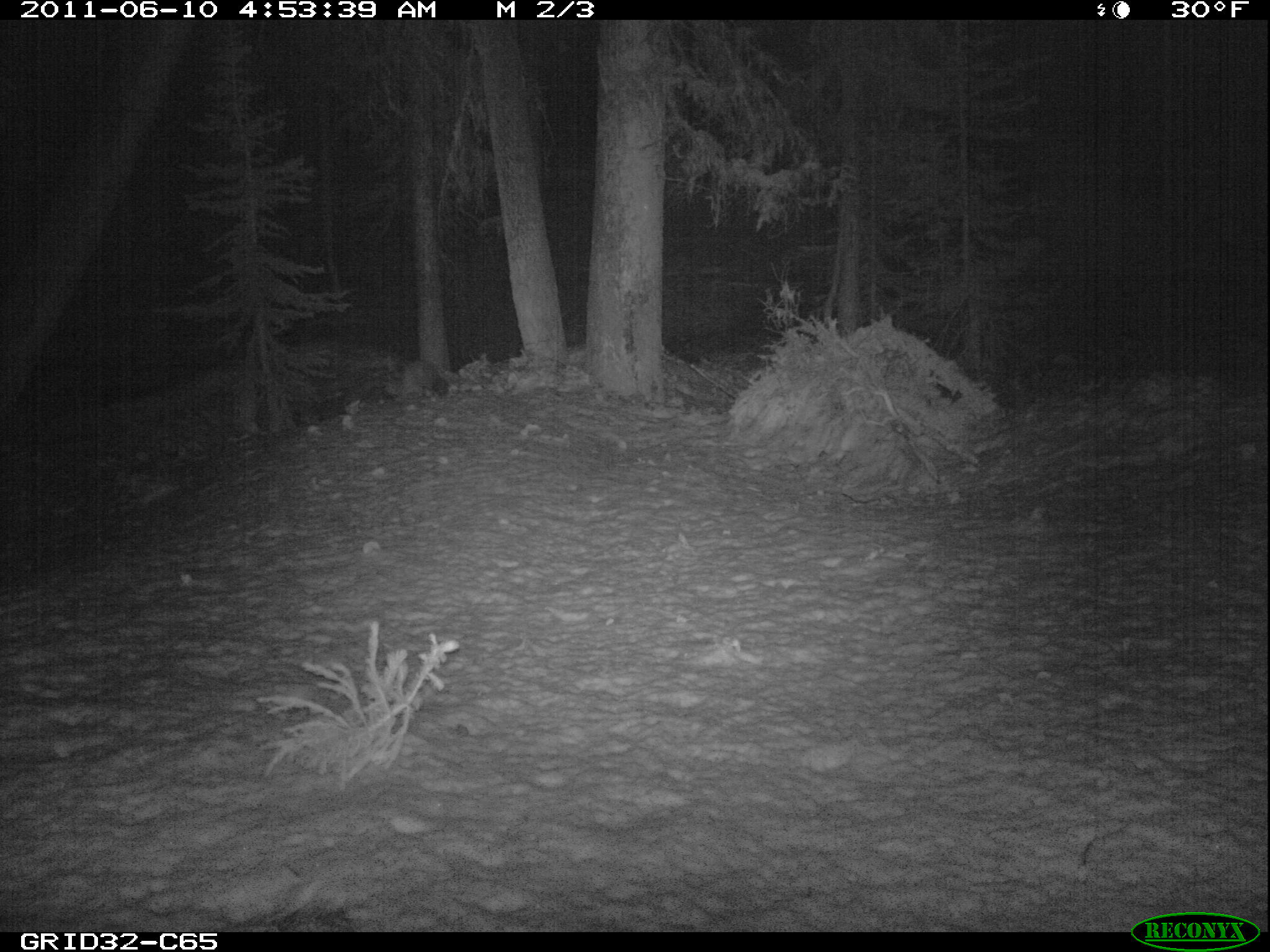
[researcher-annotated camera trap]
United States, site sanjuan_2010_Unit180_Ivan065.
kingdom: Animalia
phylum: Chordata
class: Mammalia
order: Carnivora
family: Mustelidae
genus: Martes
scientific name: Martes americana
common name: american marten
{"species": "Martes americana (american marten)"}